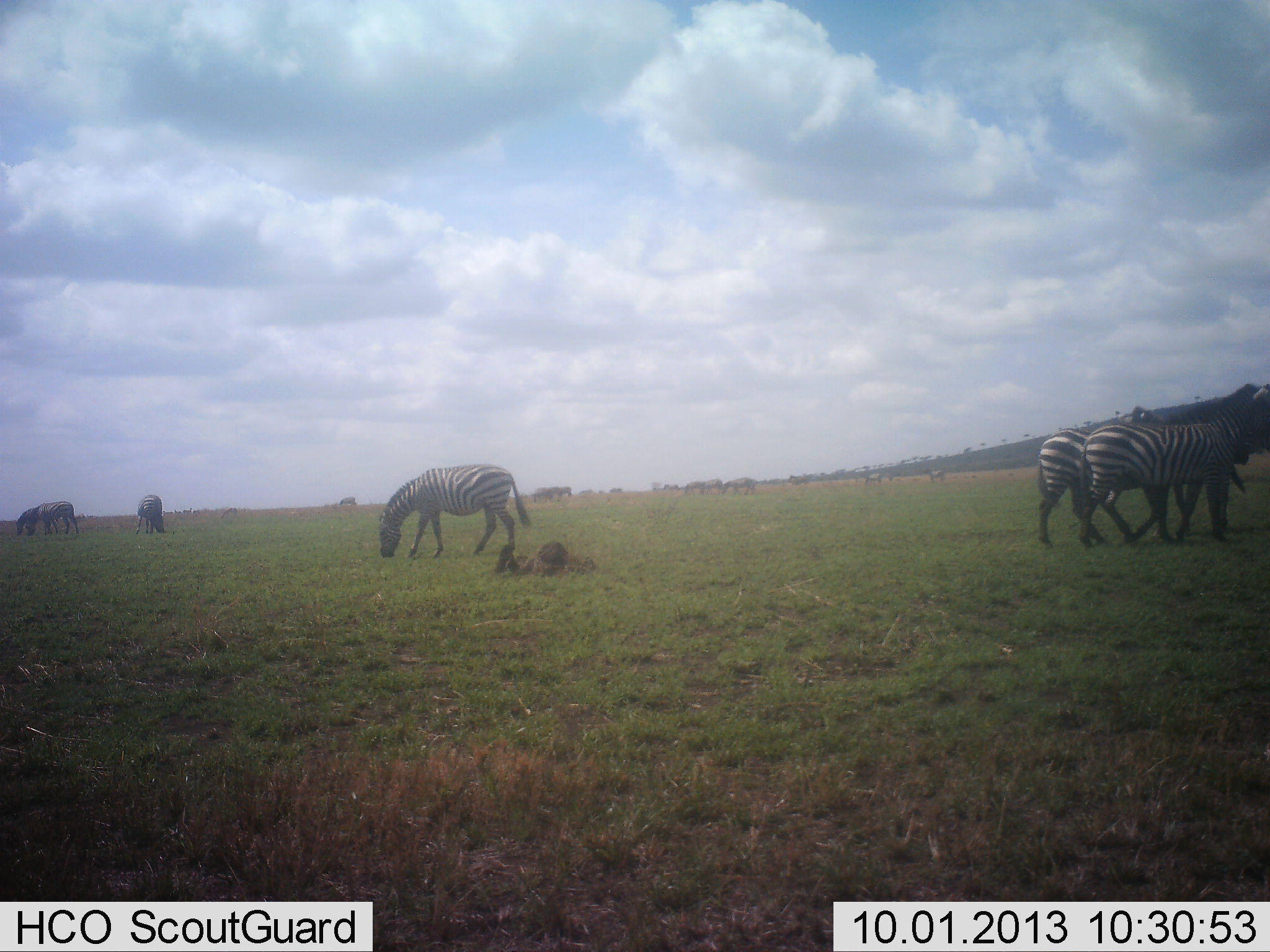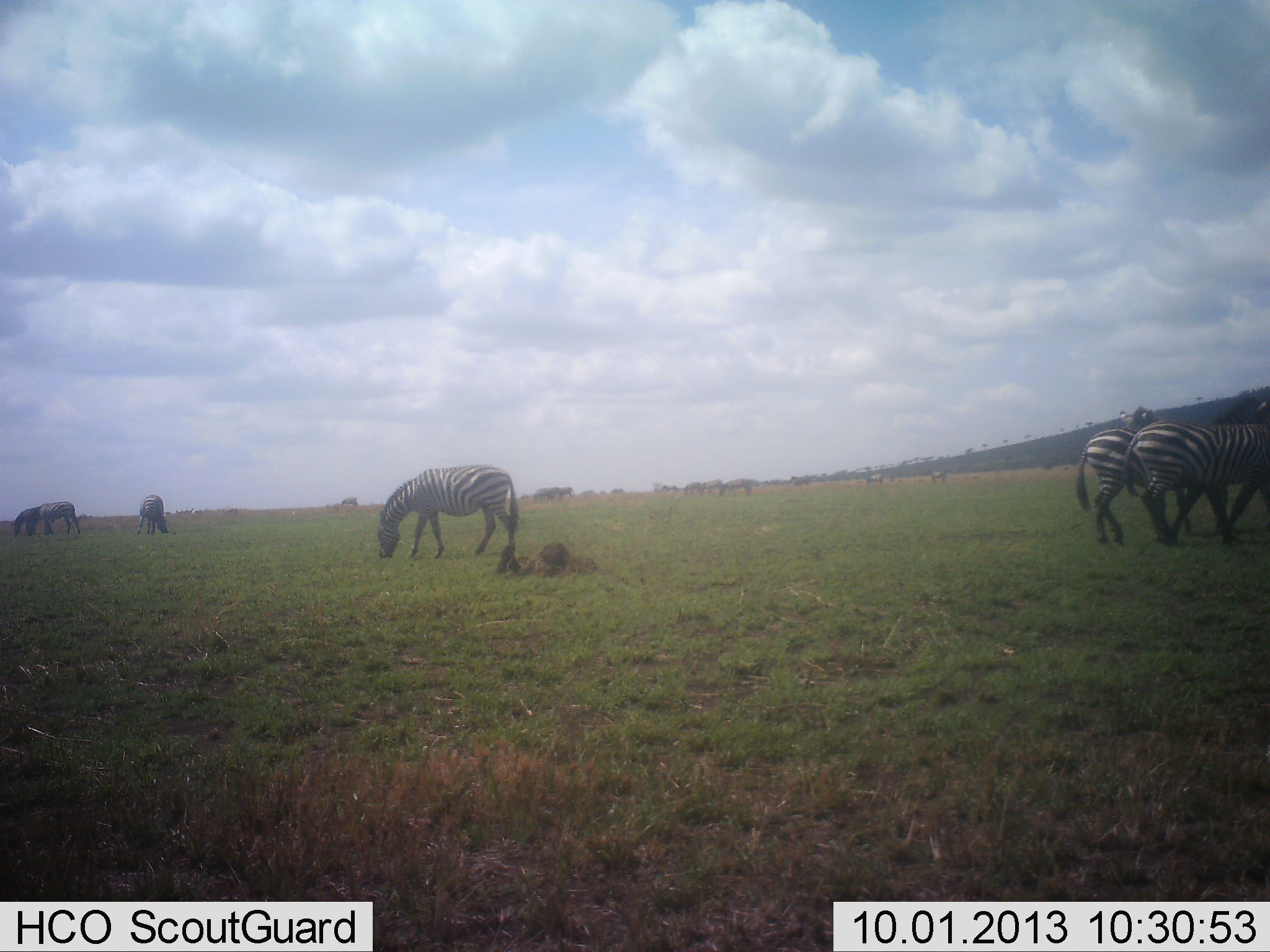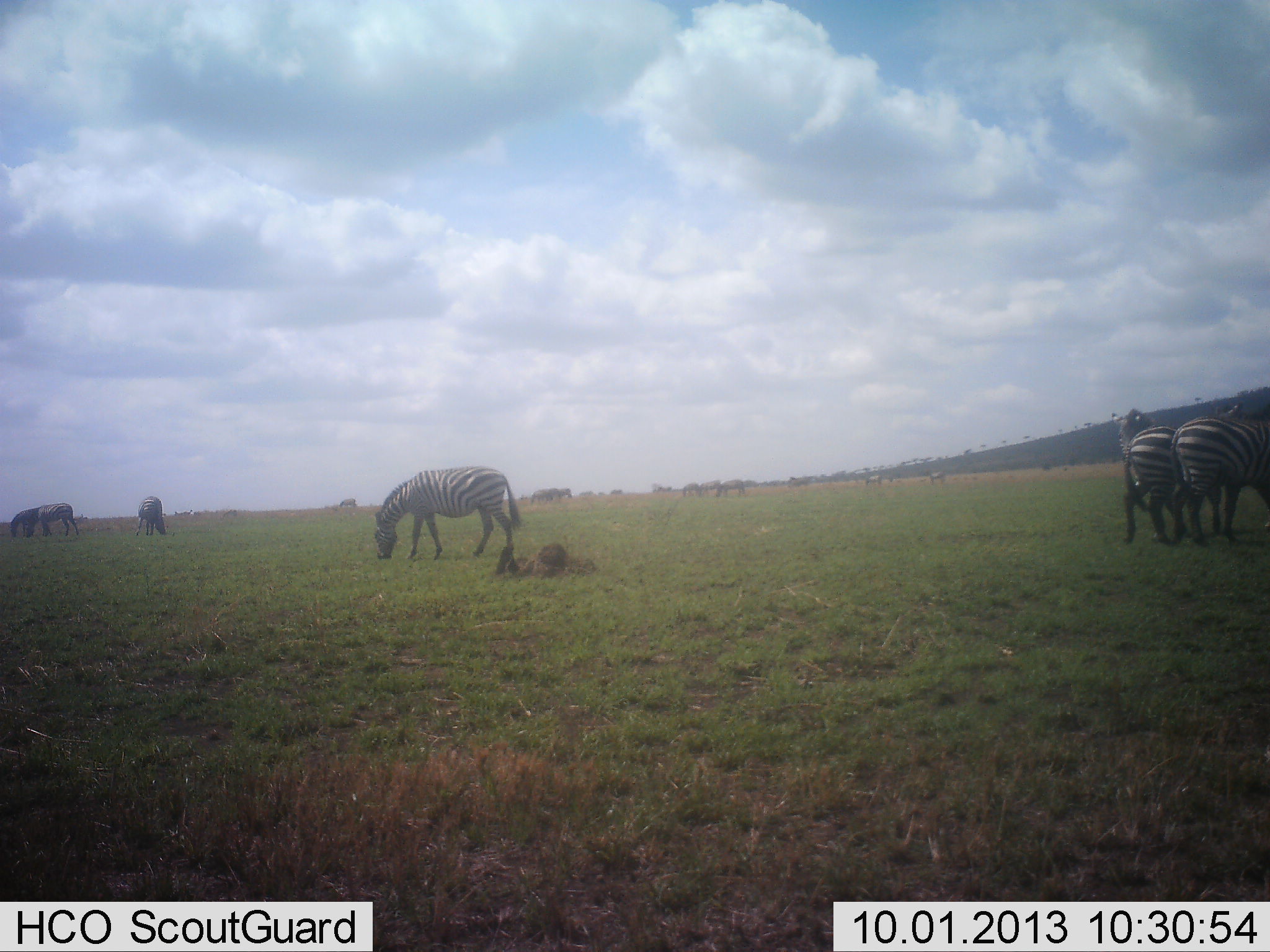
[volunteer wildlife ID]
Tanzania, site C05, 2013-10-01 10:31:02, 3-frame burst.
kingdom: Animalia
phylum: Chordata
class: Mammalia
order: Perissodactyla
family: Equidae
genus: Equus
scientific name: Equus quagga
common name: plains zebra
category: zebra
Zebra (plains zebra) (Equus quagga), count 6. Behavior (volunteer vote fractions): standing 48%, resting 4%, moving 60%, interacting 8%. Young present (vote fraction): 0%. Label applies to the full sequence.